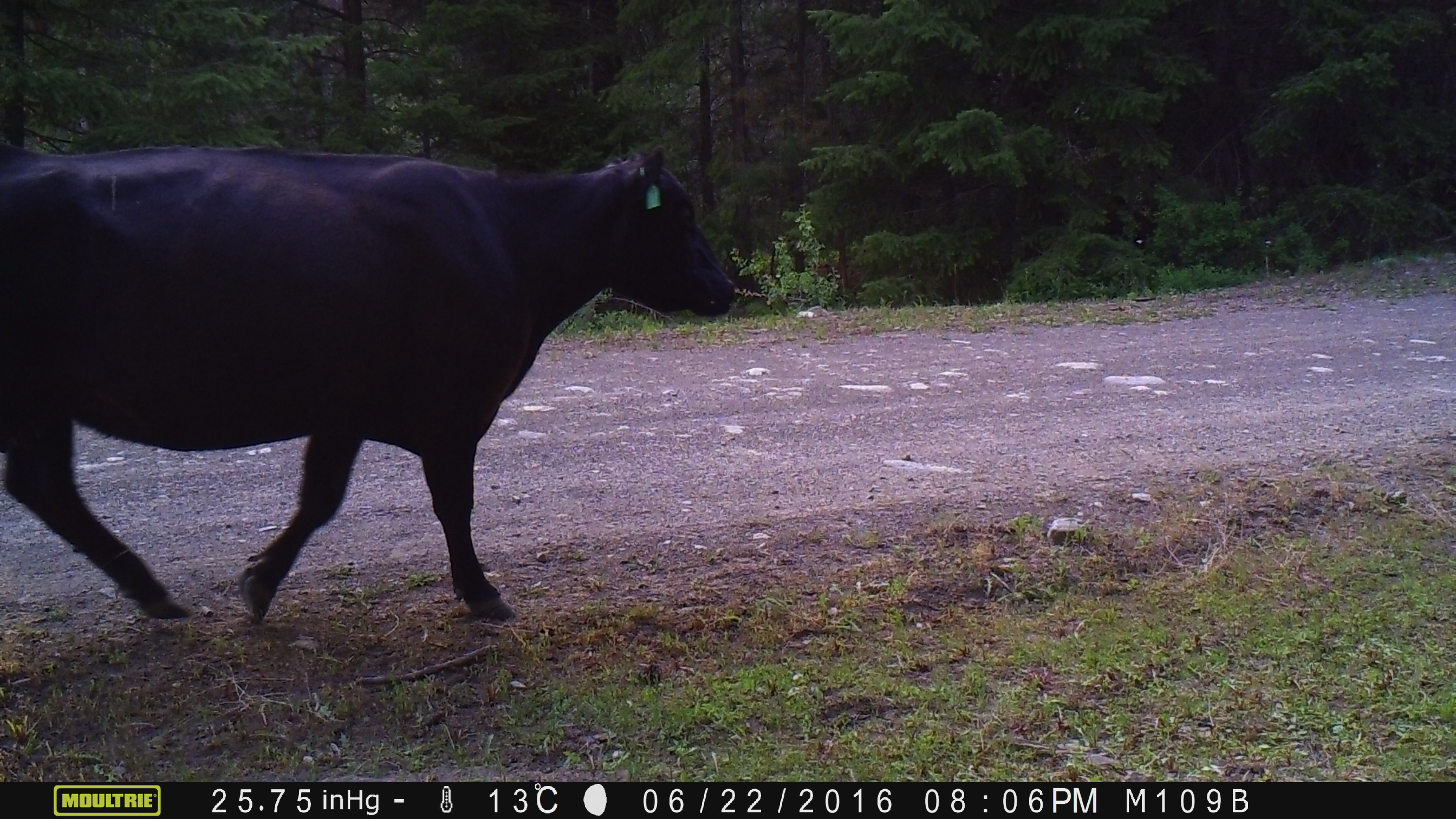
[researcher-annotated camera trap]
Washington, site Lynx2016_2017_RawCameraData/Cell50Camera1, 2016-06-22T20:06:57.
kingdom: Animalia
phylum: Chordata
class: Mammalia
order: Artiodactyla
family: Bovidae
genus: Bos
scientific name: Bos taurus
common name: domestic cattle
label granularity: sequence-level